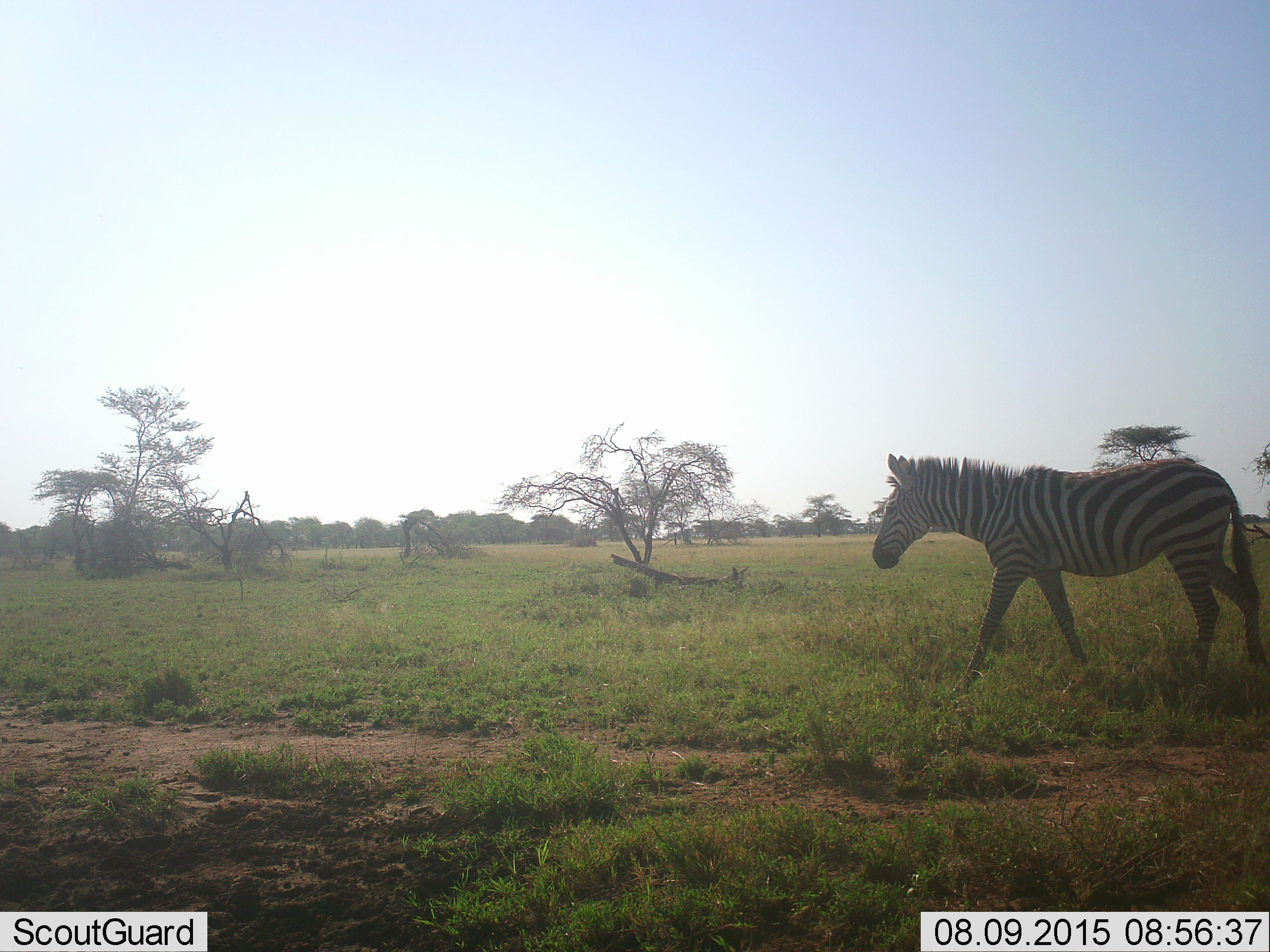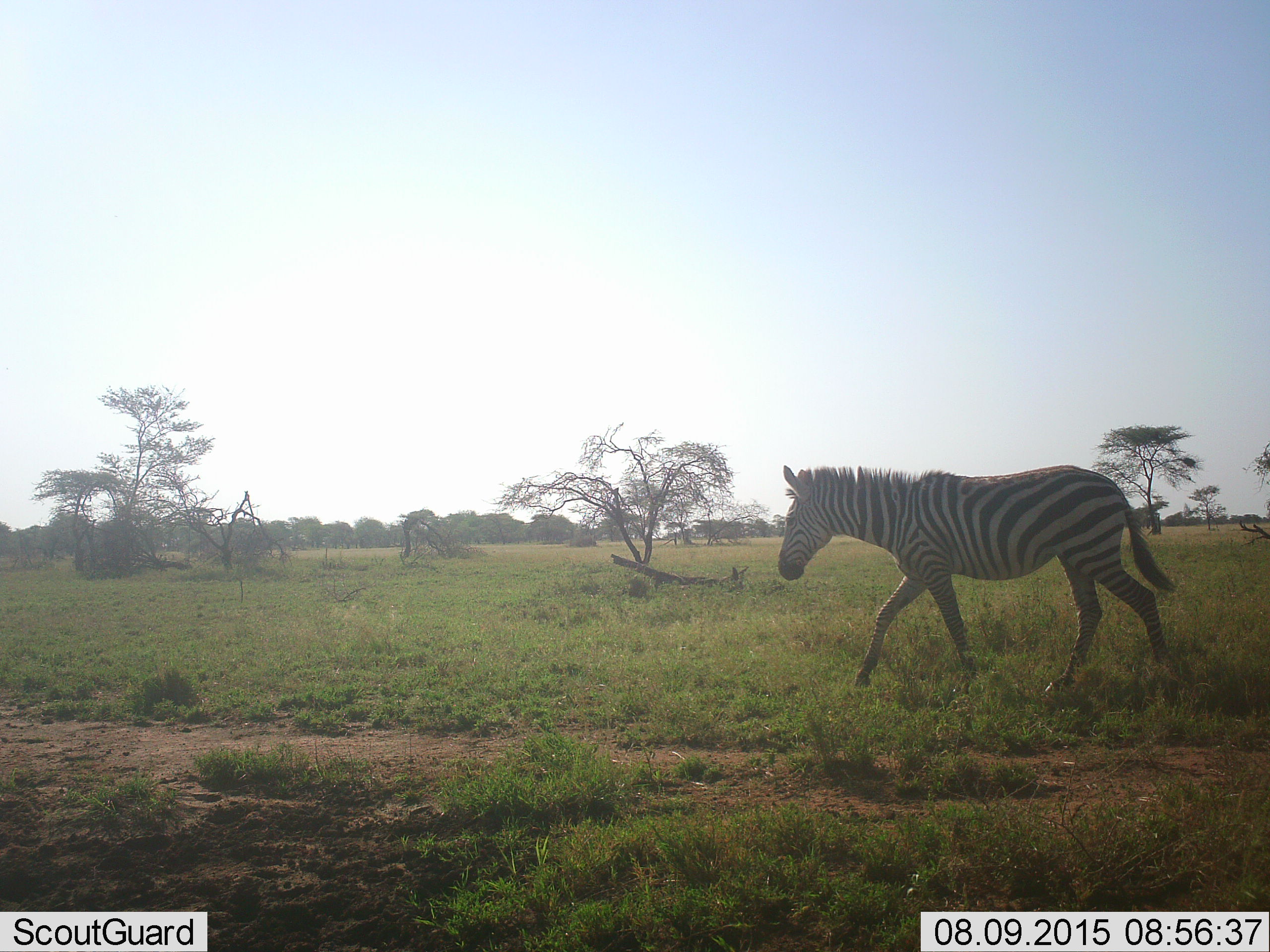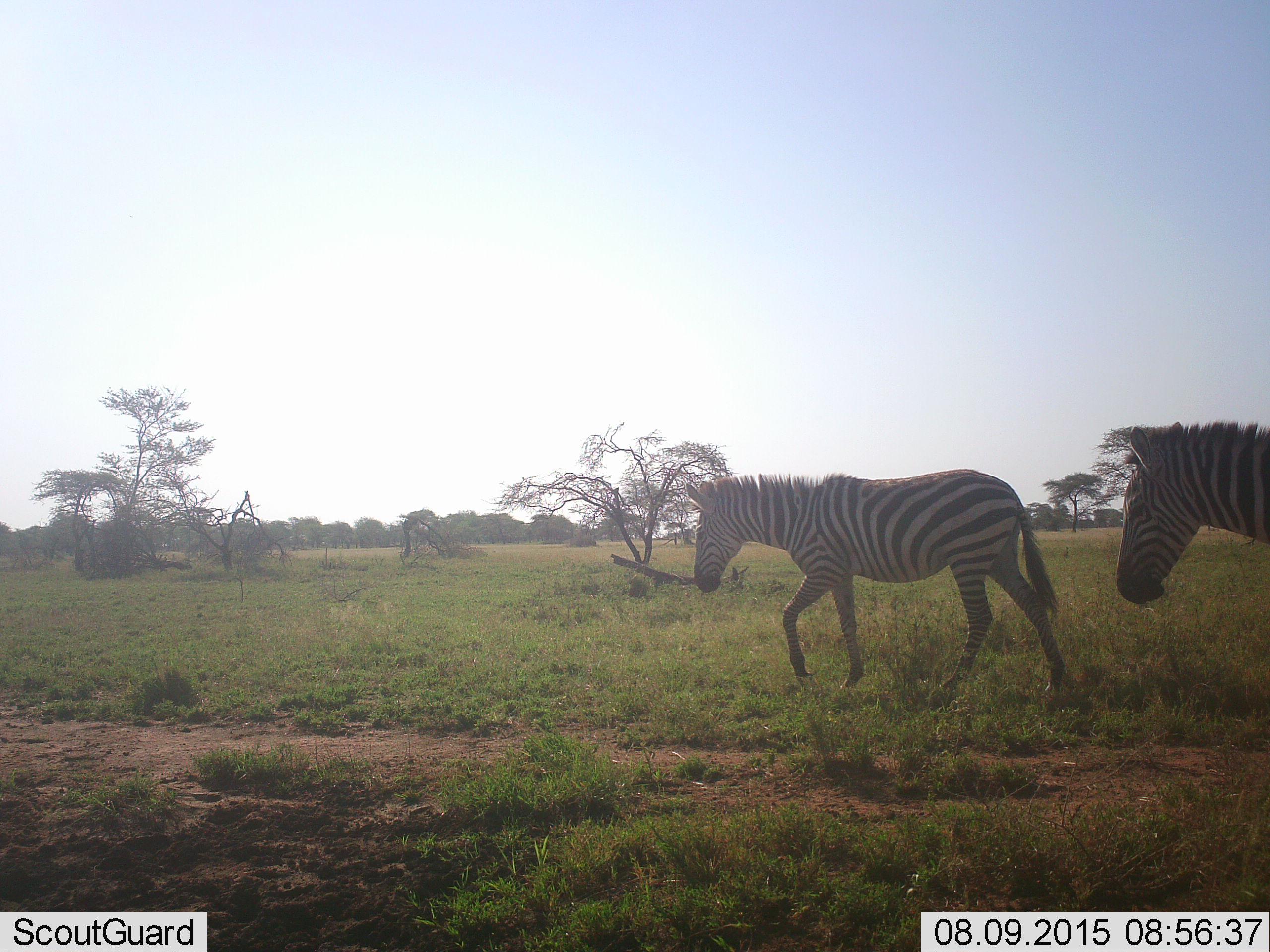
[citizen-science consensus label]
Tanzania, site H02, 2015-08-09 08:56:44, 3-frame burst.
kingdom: Animalia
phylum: Chordata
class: Mammalia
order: Perissodactyla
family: Equidae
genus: Equus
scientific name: Equus quagga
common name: plains zebra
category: zebra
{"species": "zebra (plains zebra) (Equus quagga)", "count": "2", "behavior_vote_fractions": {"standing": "10%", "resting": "0%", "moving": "90%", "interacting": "0%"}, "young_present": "0%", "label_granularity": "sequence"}